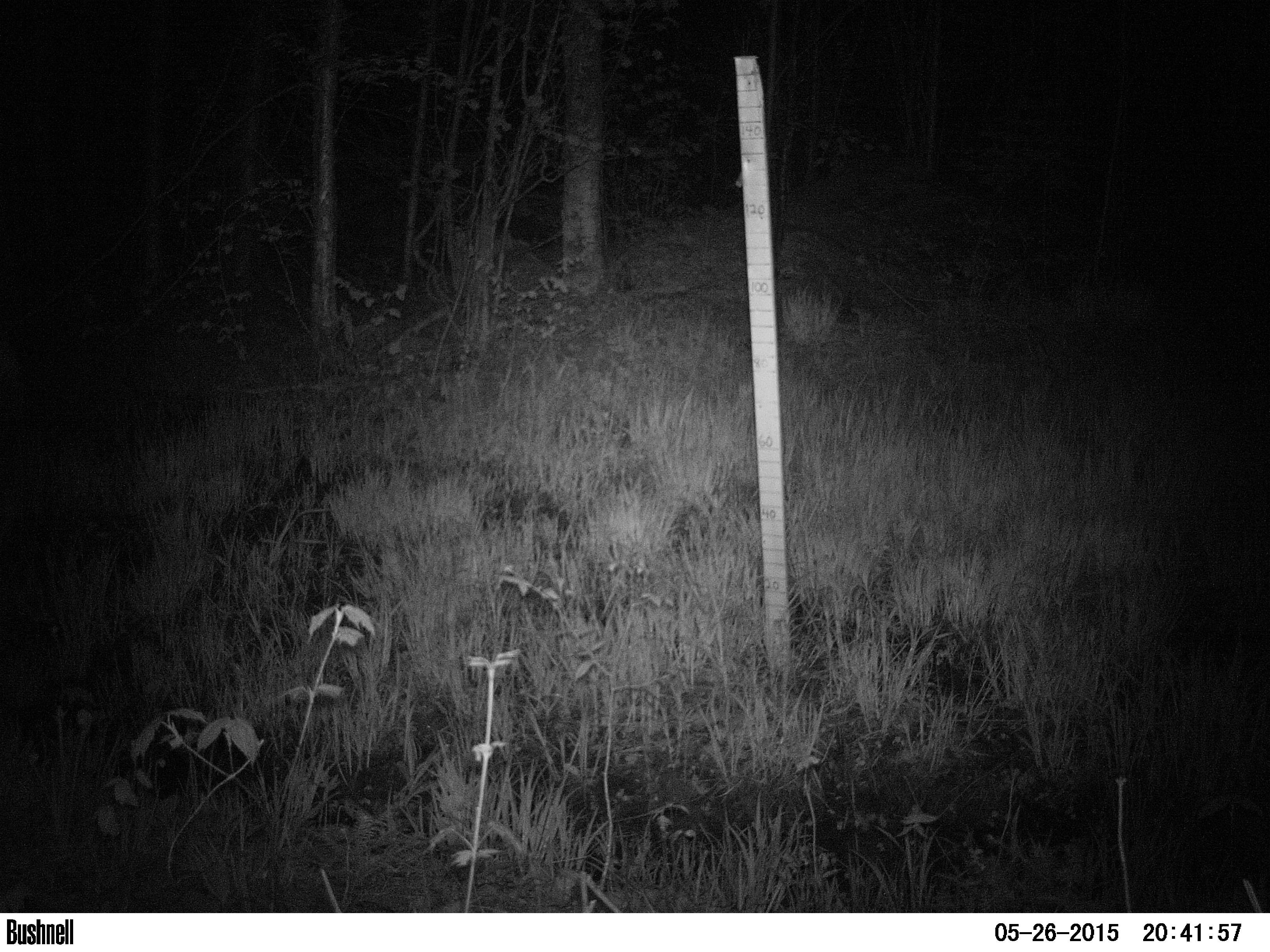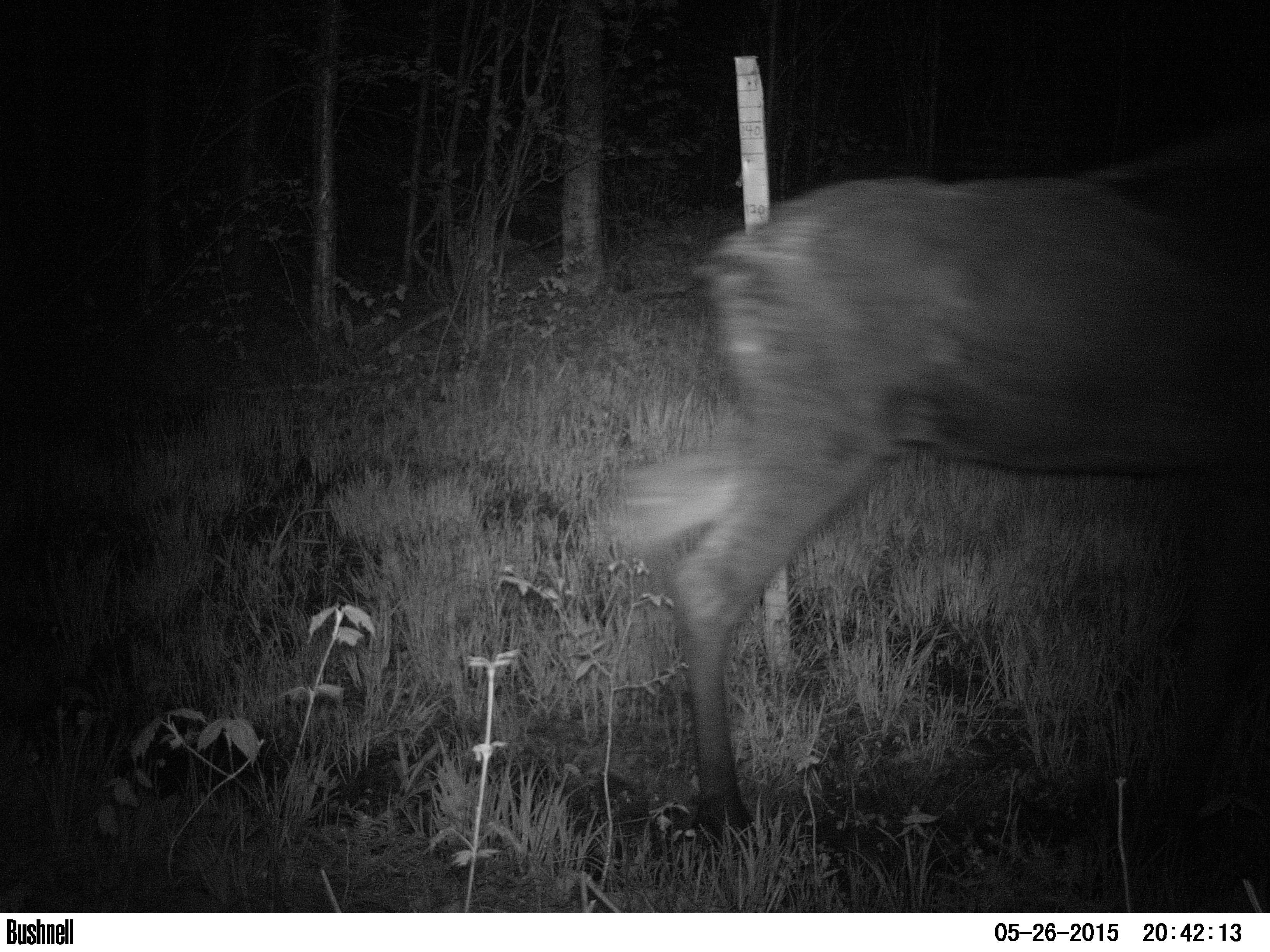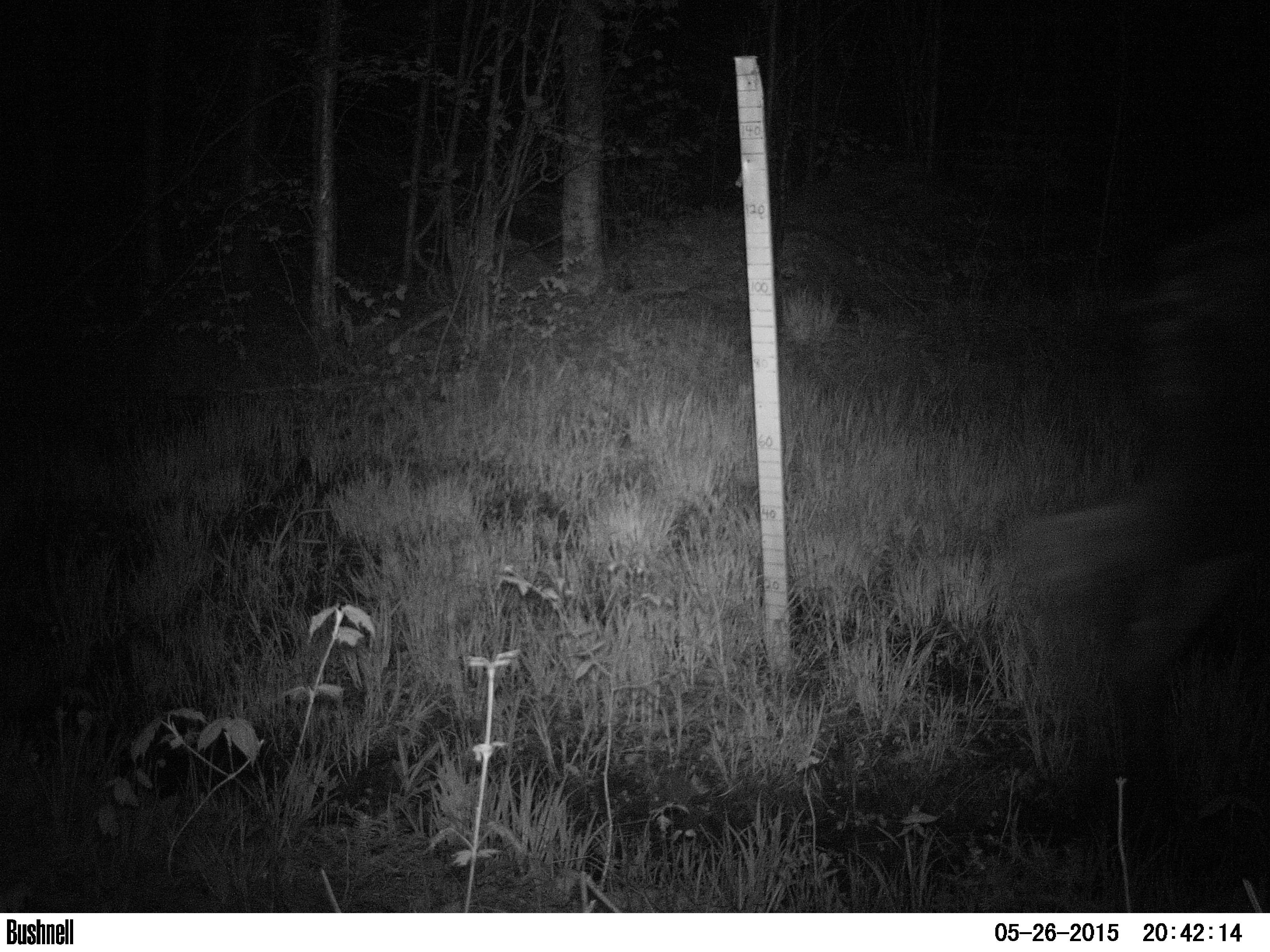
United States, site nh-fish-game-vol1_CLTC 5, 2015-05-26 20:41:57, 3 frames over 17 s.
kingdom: Animalia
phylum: Chordata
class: Mammalia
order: Artiodactyla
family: Cervidae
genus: Alces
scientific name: Alces alces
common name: moose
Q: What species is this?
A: Moose (Alces alces).